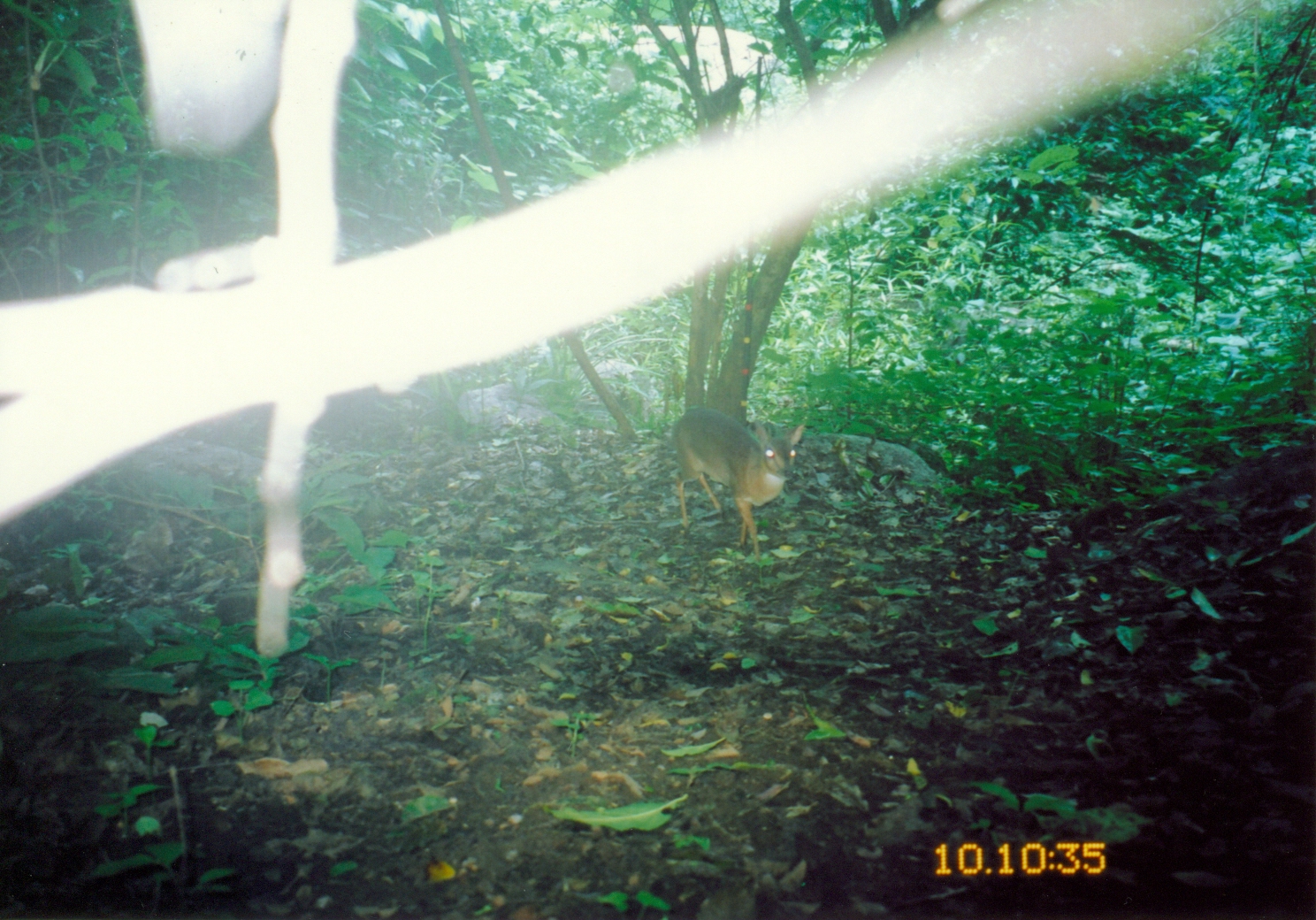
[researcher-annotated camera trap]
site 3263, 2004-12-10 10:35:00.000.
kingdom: Animalia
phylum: Chordata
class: Mammalia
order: Artiodactyla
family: Bovidae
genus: Nesotragus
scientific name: Nesotragus moschatus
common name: suni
Nesotragus moschatus (suni), count 1.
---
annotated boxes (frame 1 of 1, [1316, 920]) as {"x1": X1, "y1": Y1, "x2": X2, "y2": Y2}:
nesotragus moschatus: {"x1": 667, "y1": 407, "x2": 804, "y2": 558}